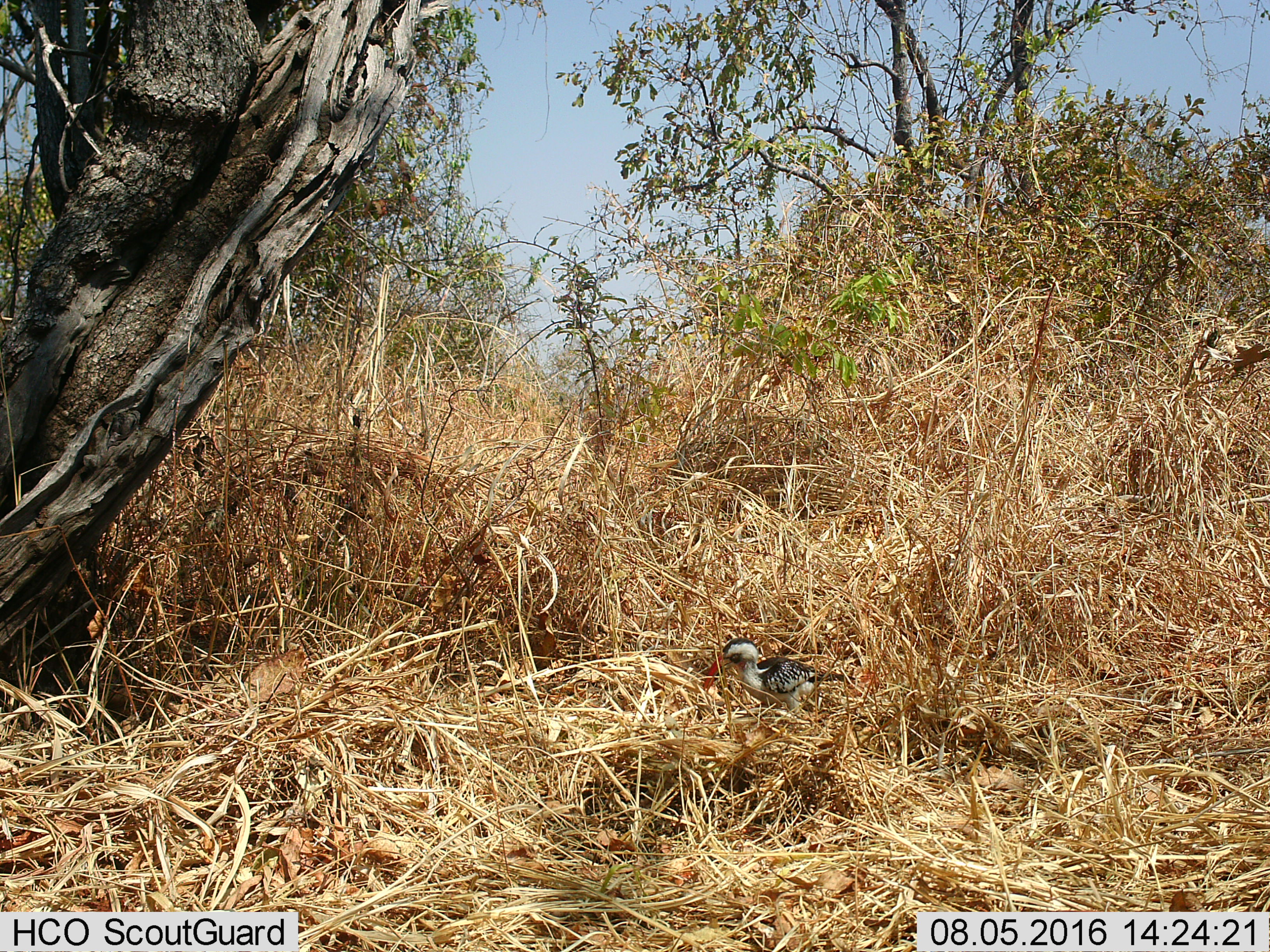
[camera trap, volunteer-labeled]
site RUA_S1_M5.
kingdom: Animalia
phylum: Chordata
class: Aves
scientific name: Aves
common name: bird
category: birdother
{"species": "birdother (bird) (Aves)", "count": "1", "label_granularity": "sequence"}